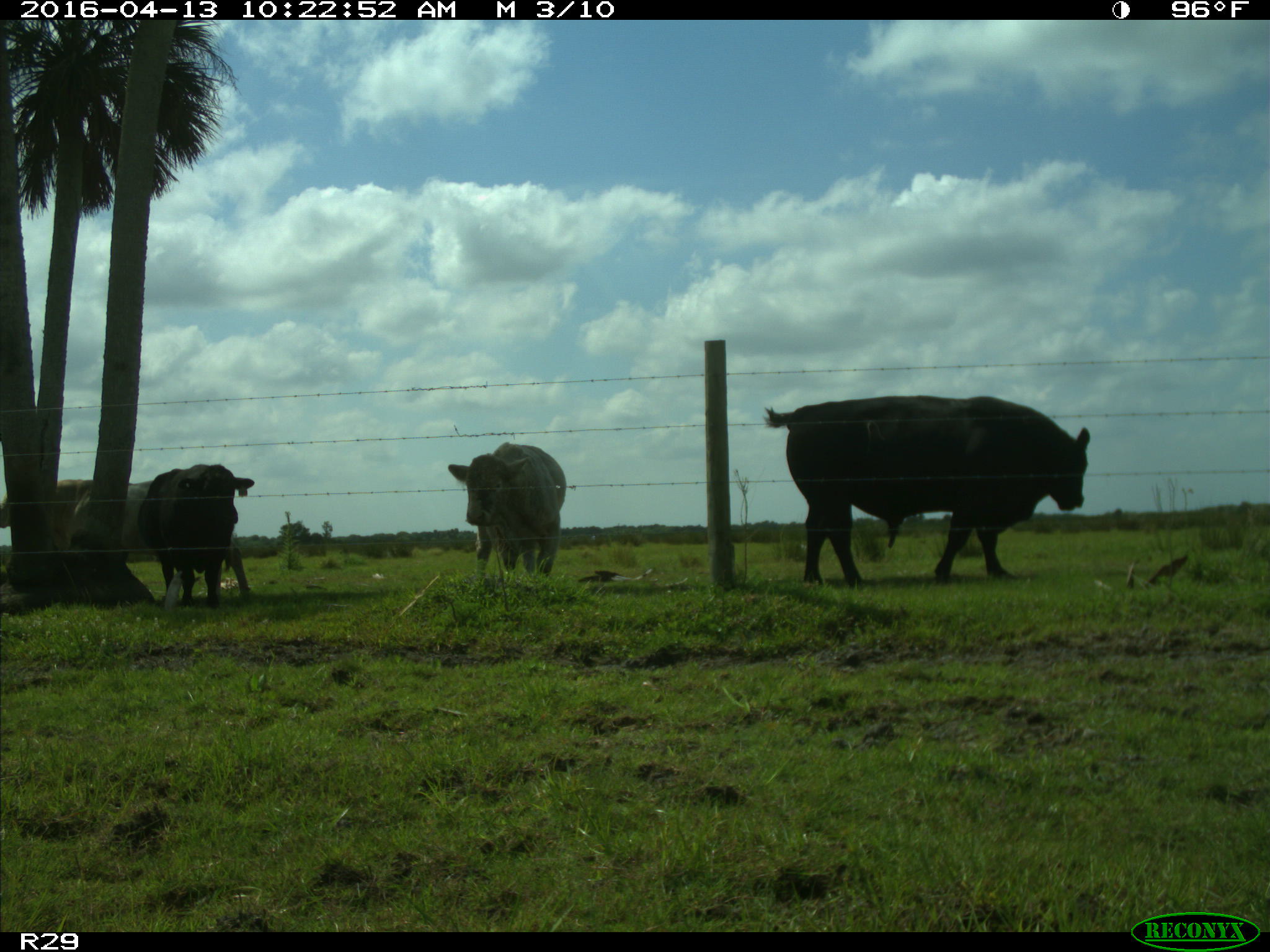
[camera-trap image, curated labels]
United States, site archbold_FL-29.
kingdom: Animalia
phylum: Chordata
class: Mammalia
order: Artiodactyla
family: Bovidae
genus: Bos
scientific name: Bos taurus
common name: domestic cow